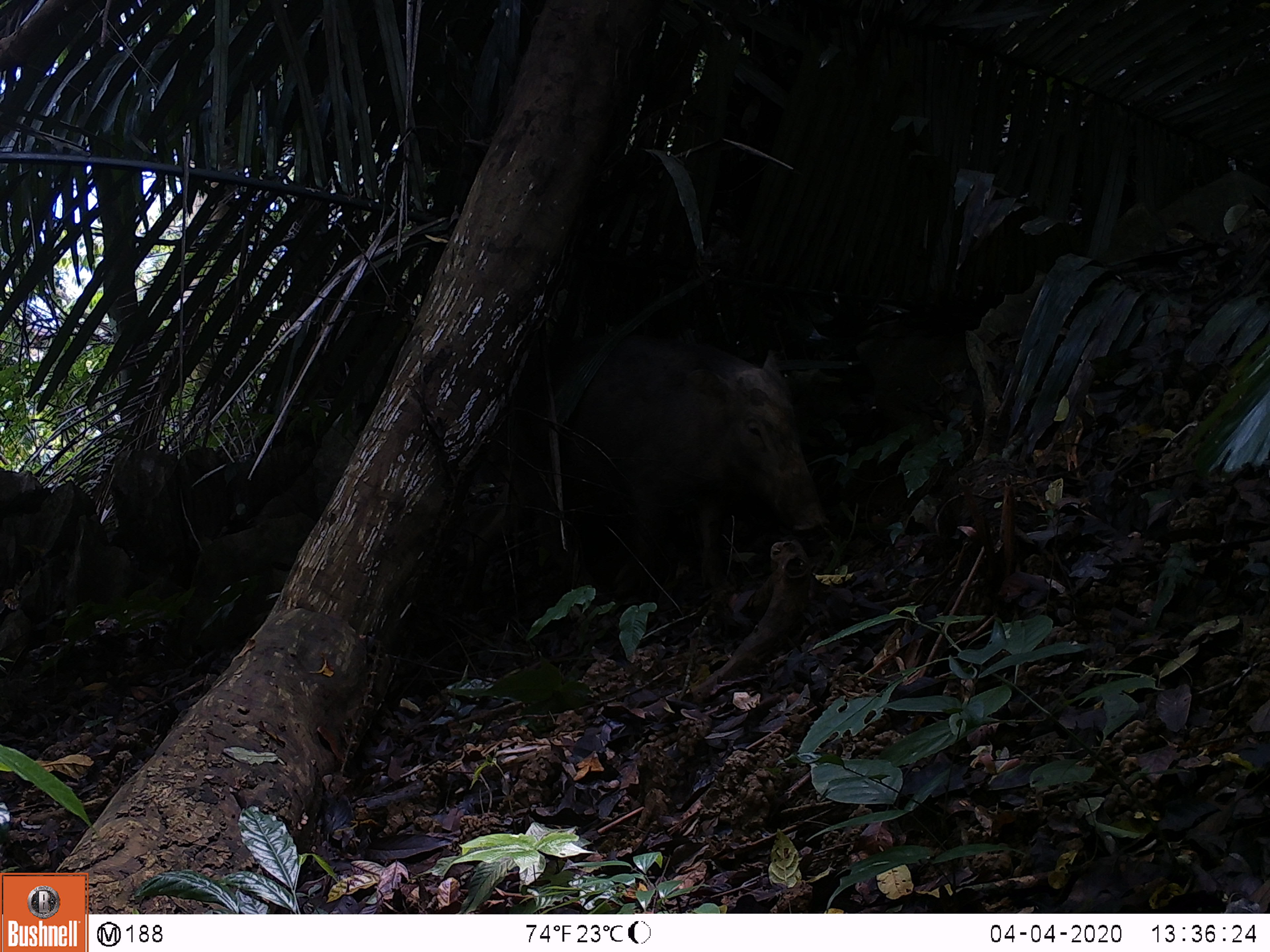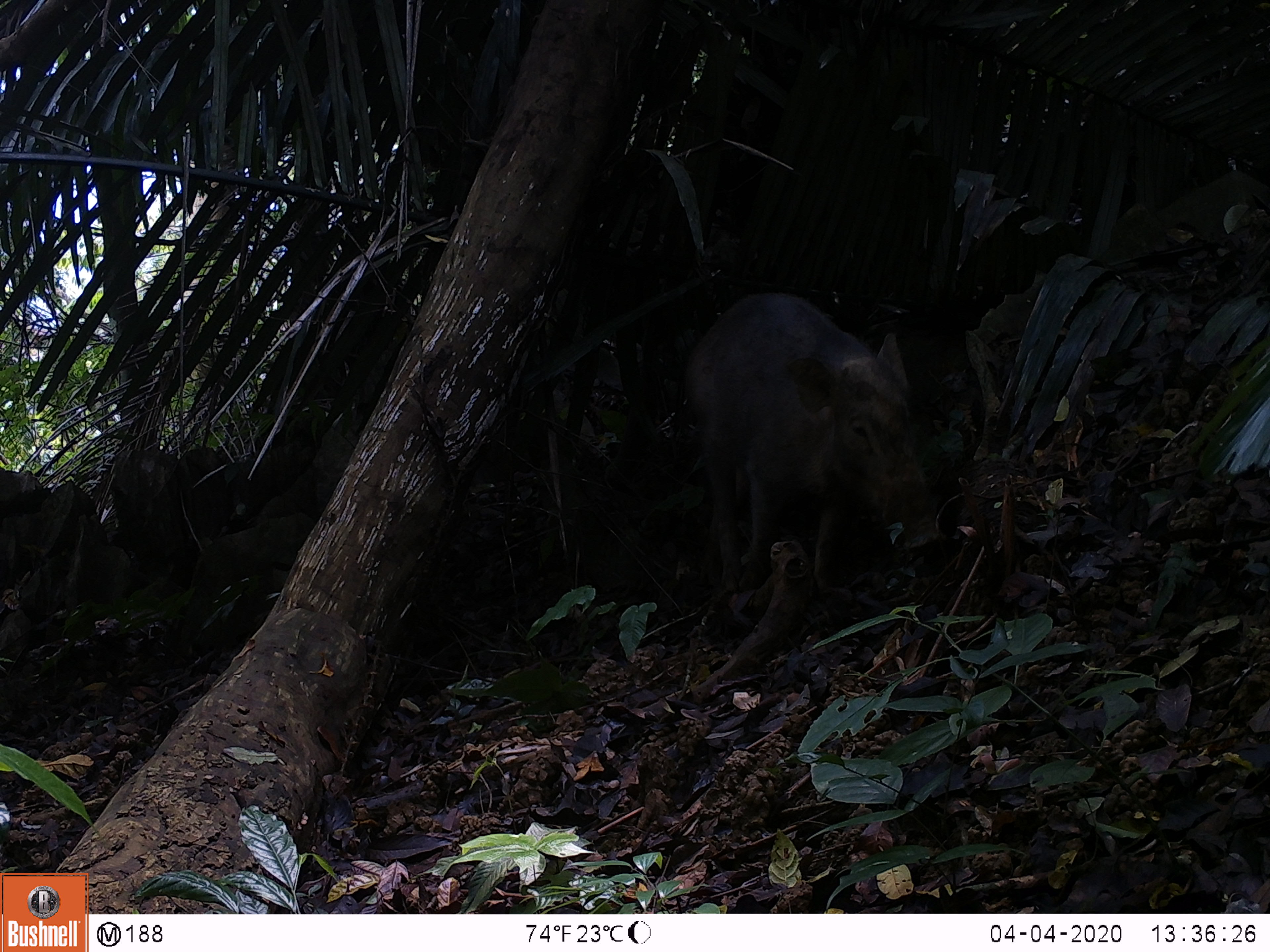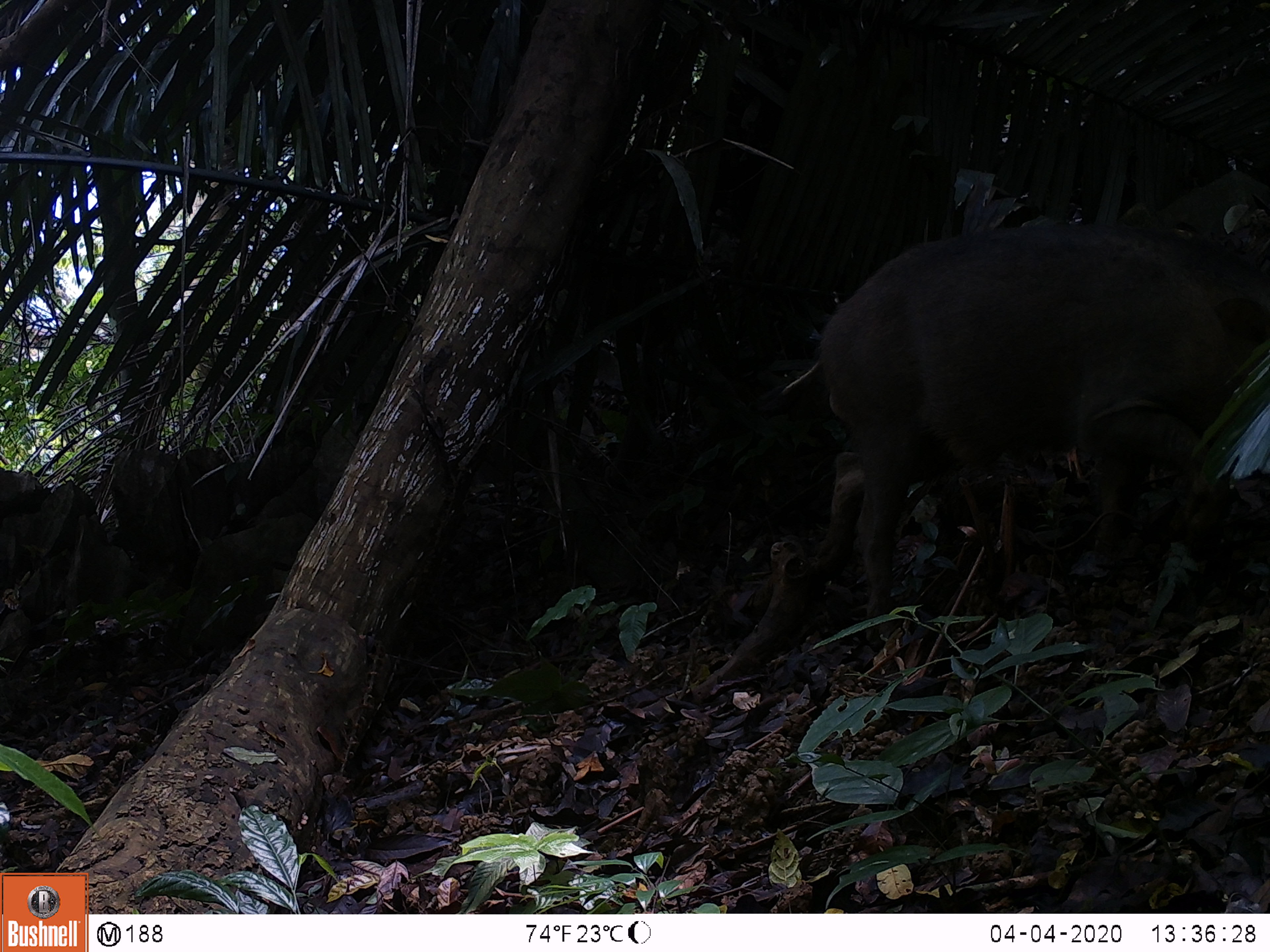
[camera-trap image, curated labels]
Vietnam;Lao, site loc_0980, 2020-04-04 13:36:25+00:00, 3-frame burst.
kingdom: Animalia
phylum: Chordata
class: Mammalia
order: Artiodactyla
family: Suidae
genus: Sus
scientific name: Sus scrofa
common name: eurasian wild pig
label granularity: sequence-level